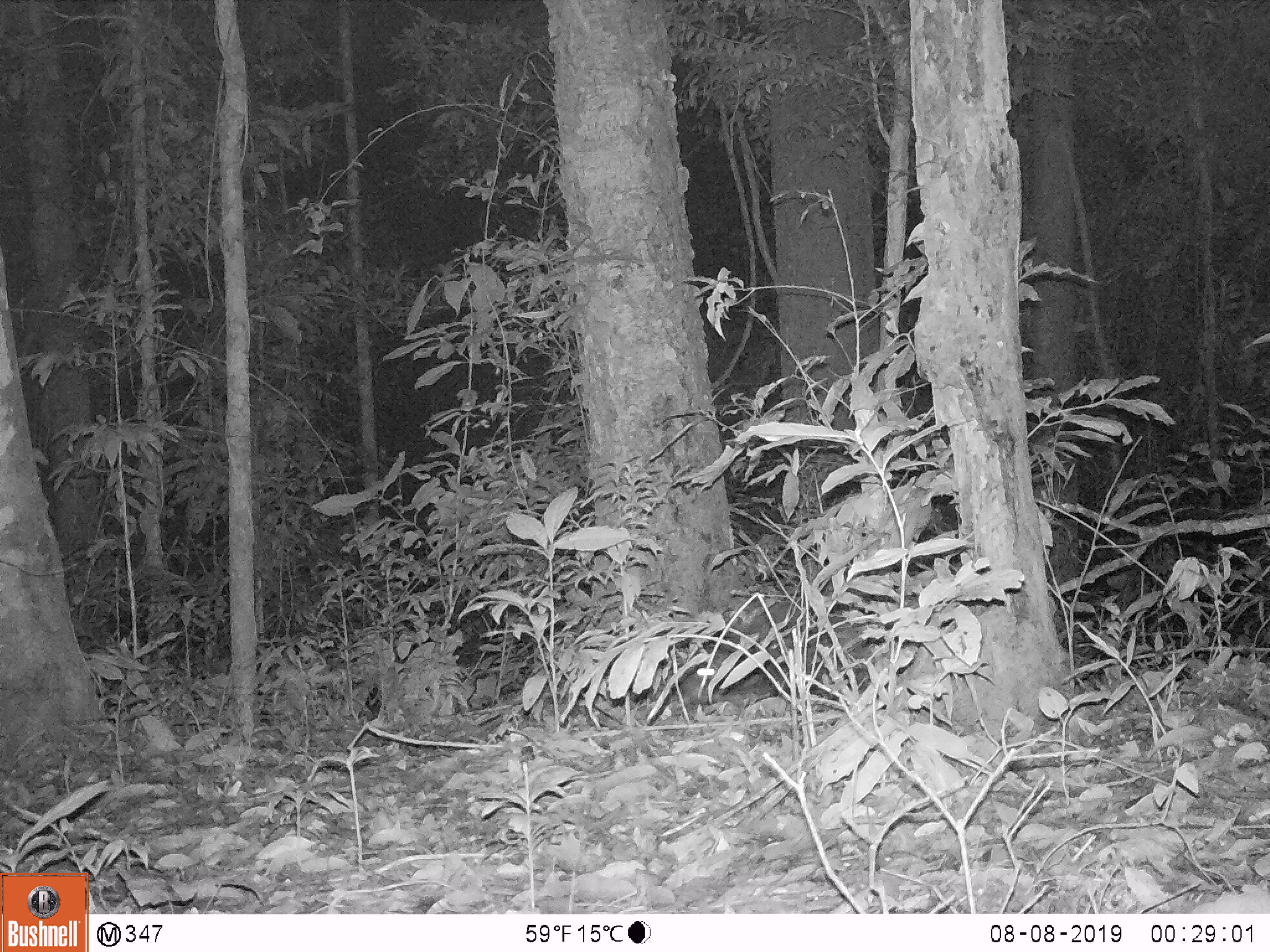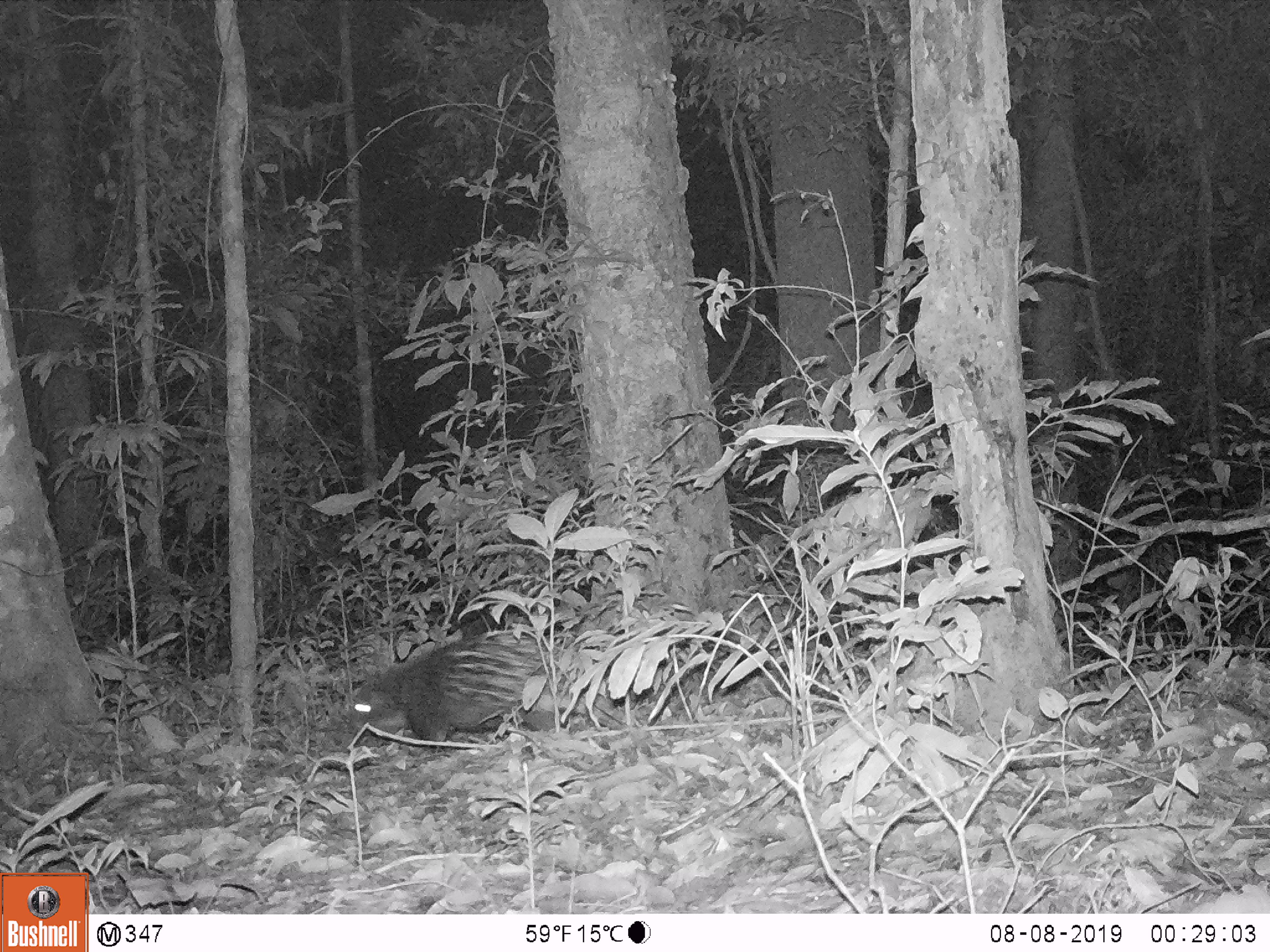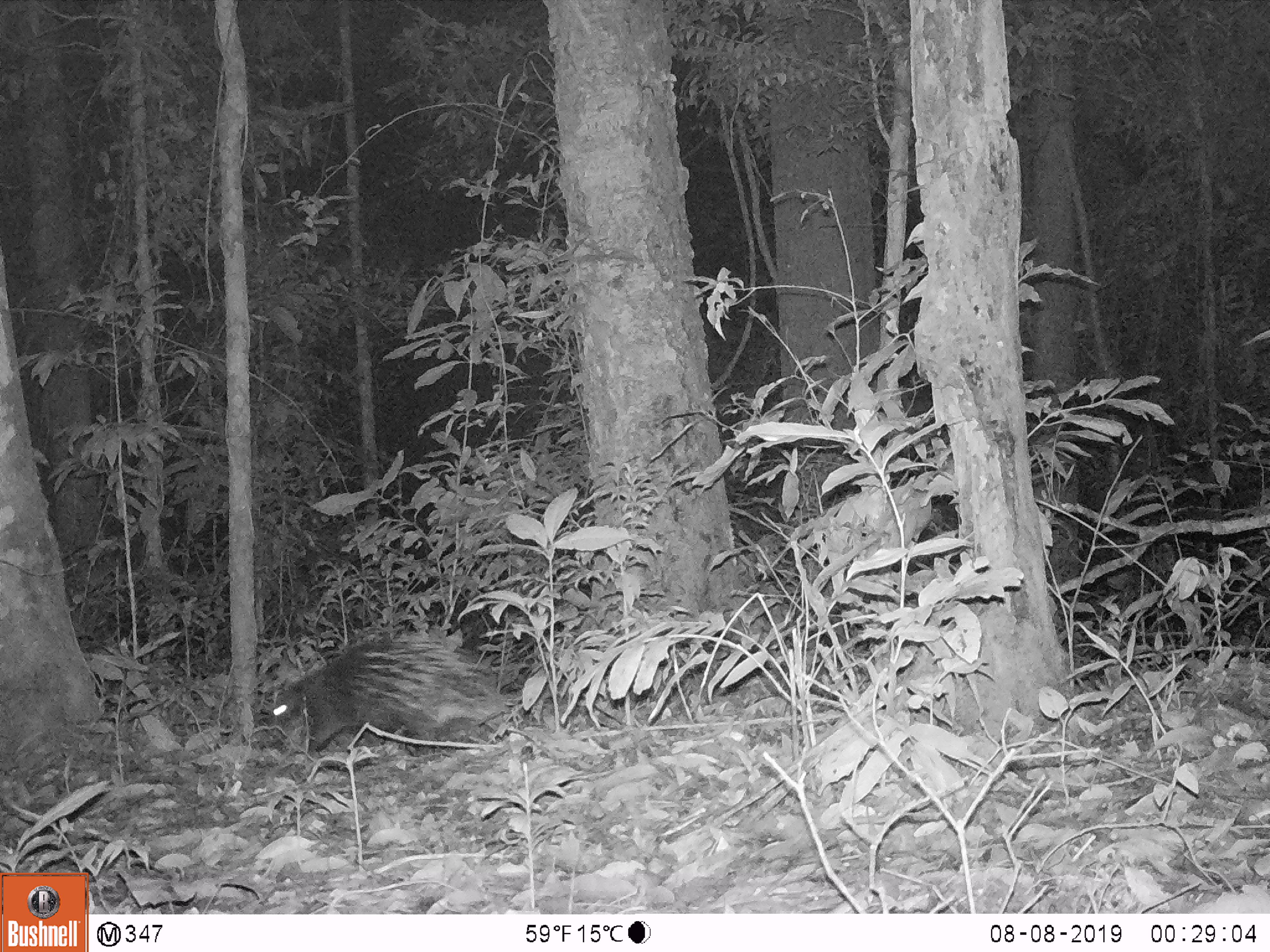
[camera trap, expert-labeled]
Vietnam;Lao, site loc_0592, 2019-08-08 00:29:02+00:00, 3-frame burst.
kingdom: Animalia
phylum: Chordata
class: Mammalia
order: Rodentia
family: Hystricidae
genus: Hystrix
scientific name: Hystrix brachyura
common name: malayan porcupine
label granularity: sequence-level